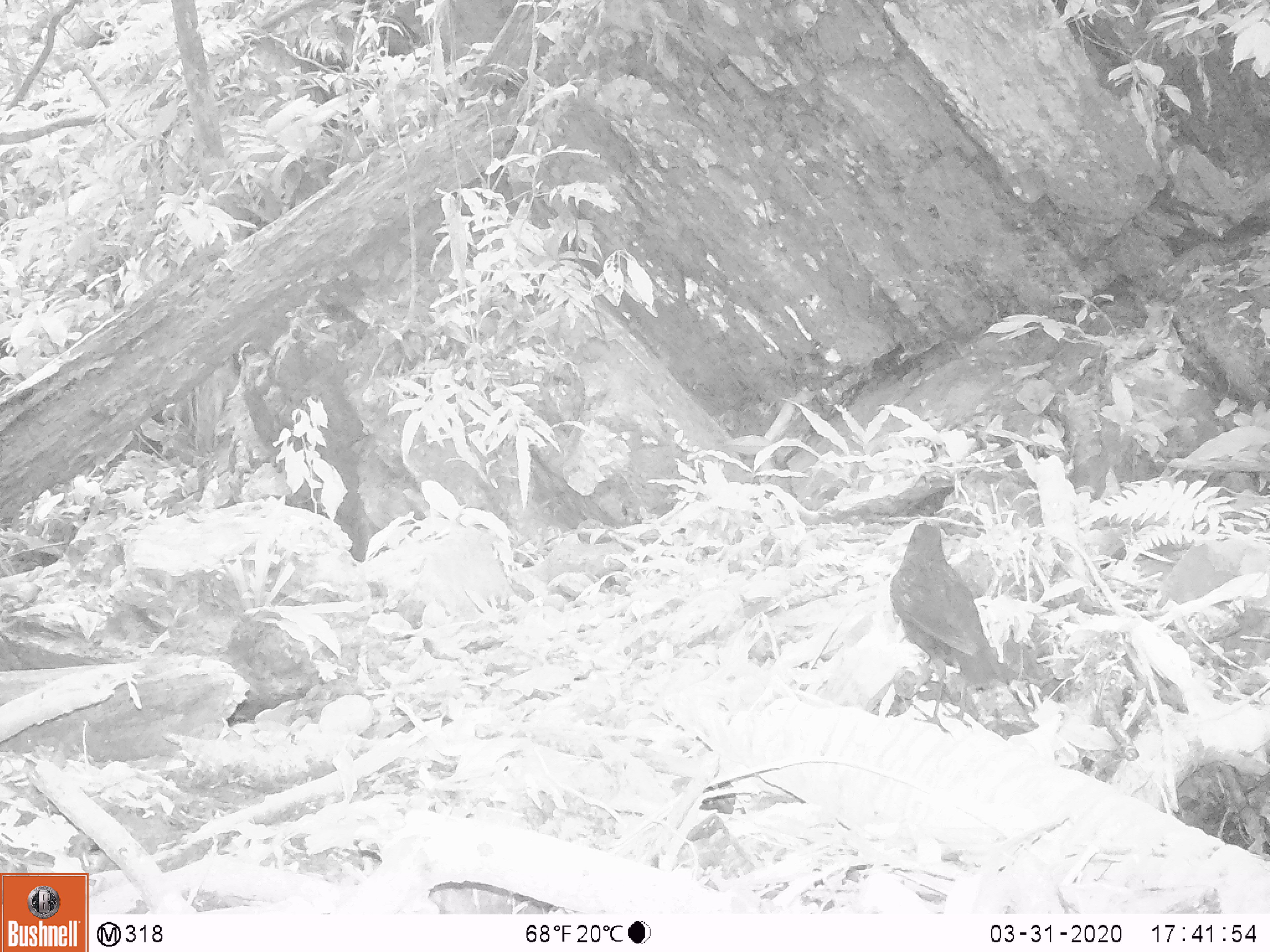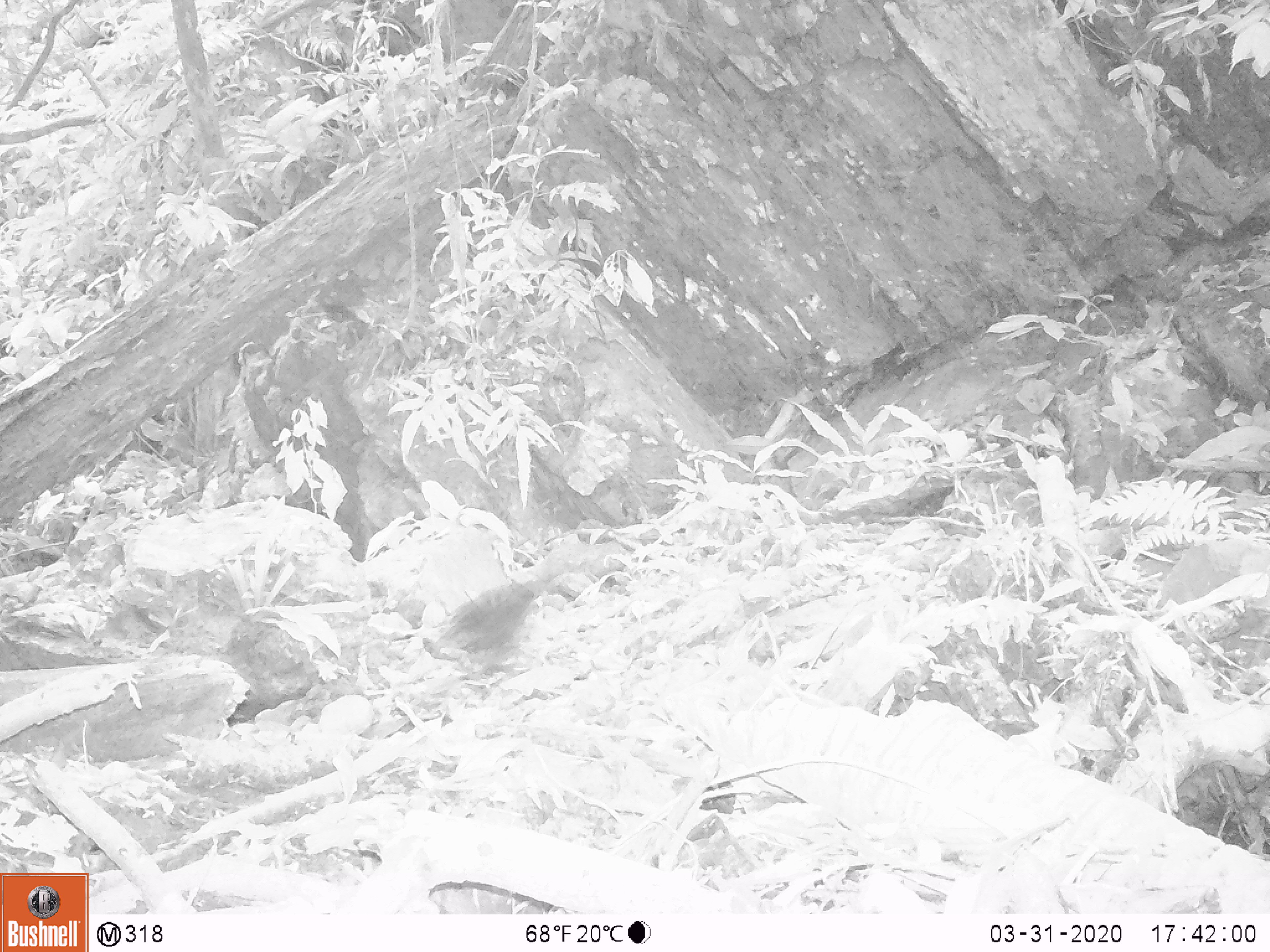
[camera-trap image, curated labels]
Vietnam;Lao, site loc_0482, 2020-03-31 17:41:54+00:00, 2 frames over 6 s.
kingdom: Animalia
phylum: Chordata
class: Aves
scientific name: Aves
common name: bird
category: unidentified bird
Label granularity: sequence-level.